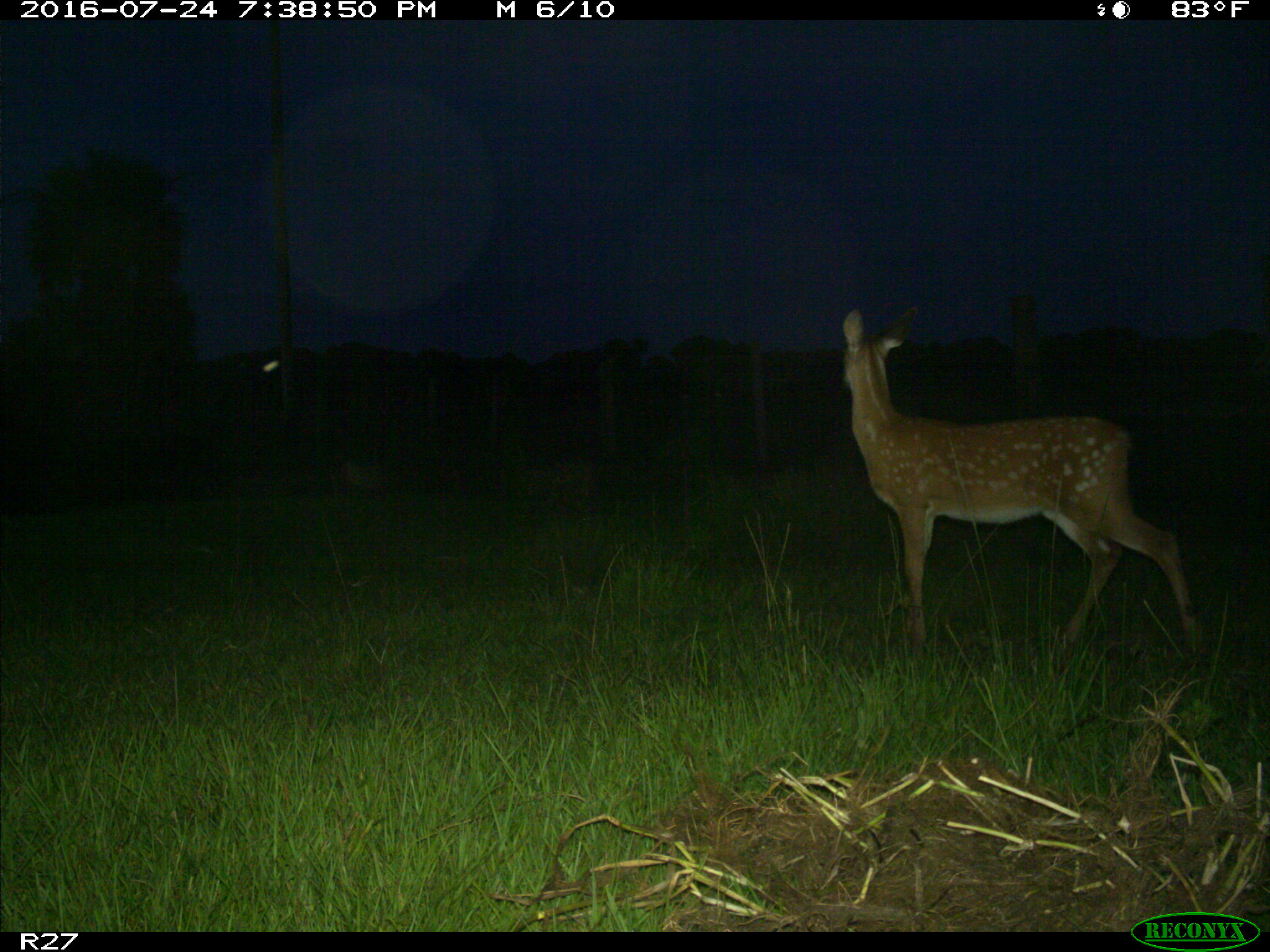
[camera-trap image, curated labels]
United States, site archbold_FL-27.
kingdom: Animalia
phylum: Chordata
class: Mammalia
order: Artiodactyla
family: Cervidae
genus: Odocoileus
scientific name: Odocoileus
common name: deer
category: unidentified deer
Unidentified deer (deer) (Odocoileus).